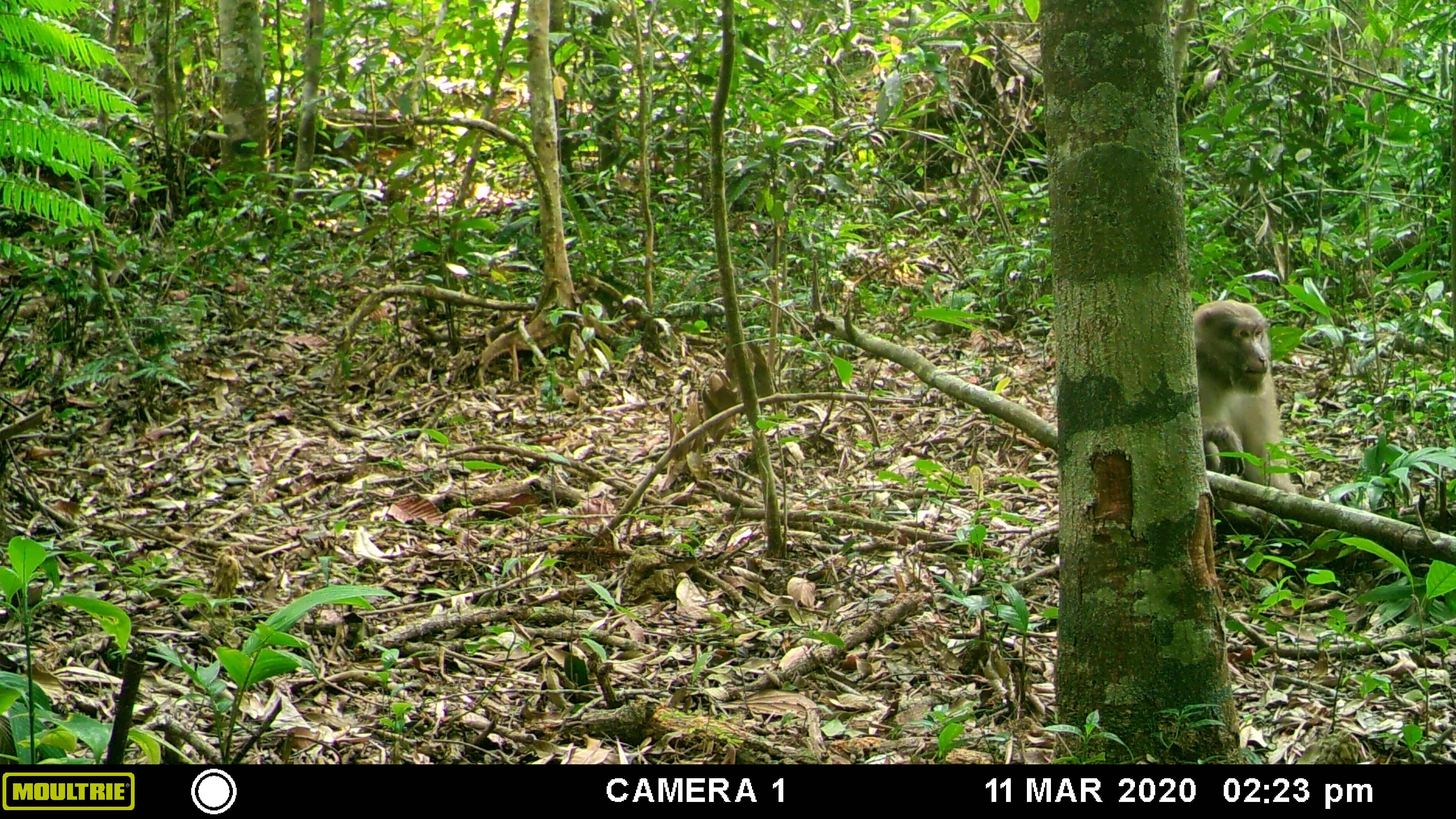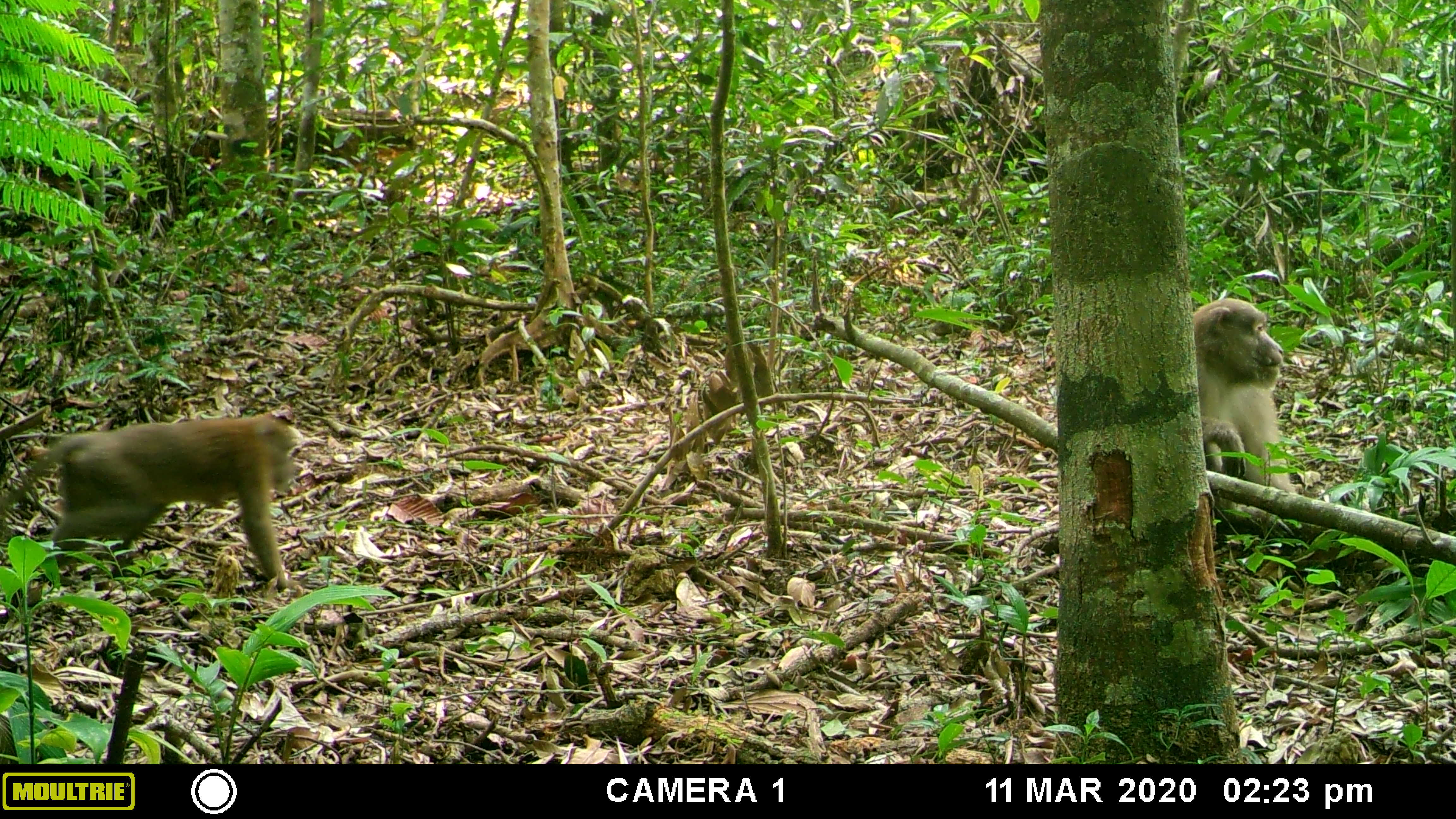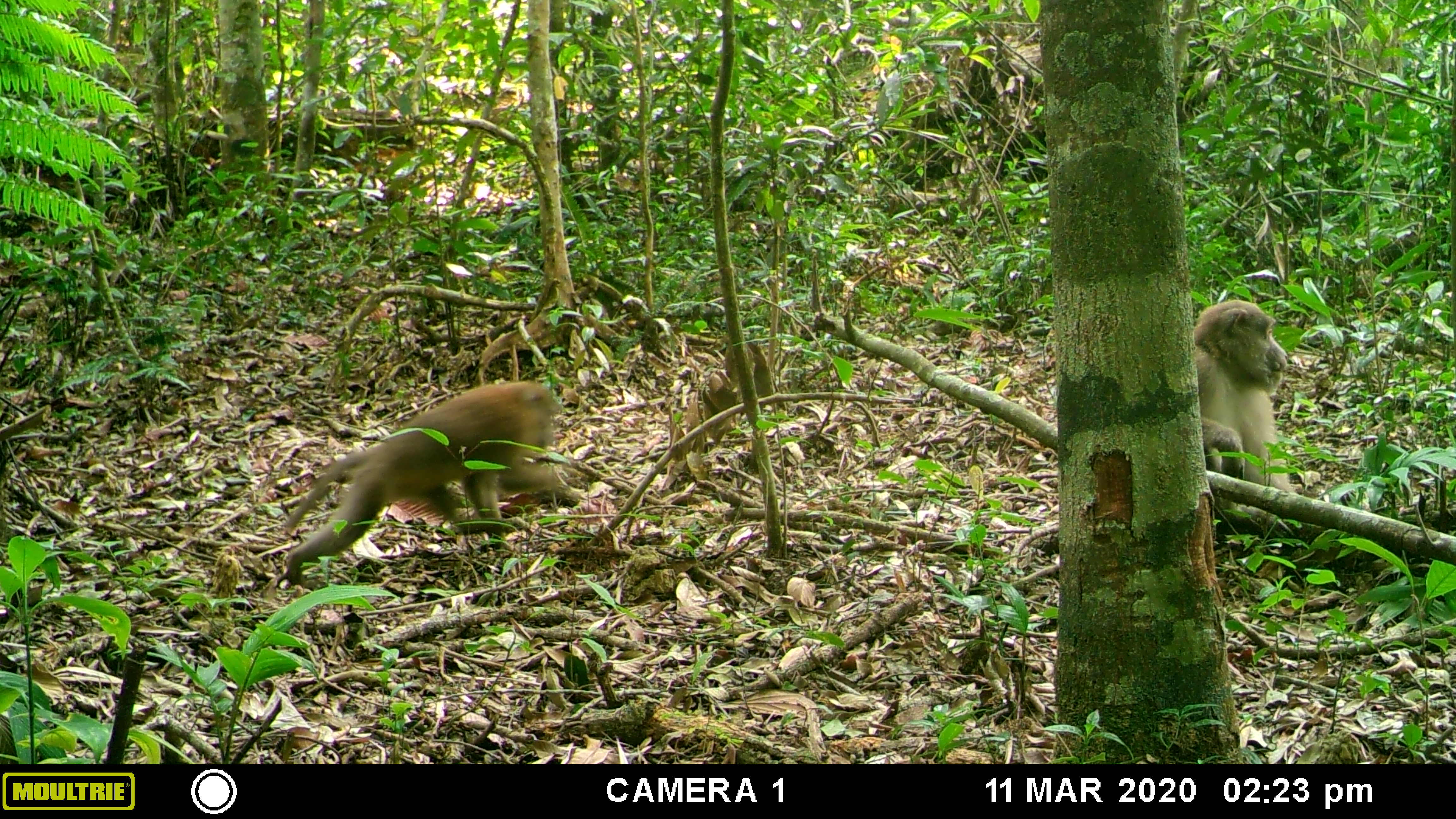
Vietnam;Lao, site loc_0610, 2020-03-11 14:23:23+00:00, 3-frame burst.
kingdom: Animalia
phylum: Chordata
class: Mammalia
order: Primates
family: Cercopithecidae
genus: Macaca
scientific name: Macaca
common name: macaques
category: assam or rhesus macaque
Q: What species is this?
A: Assam or rhesus macaque (macaques) (Macaca).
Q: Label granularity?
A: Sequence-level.